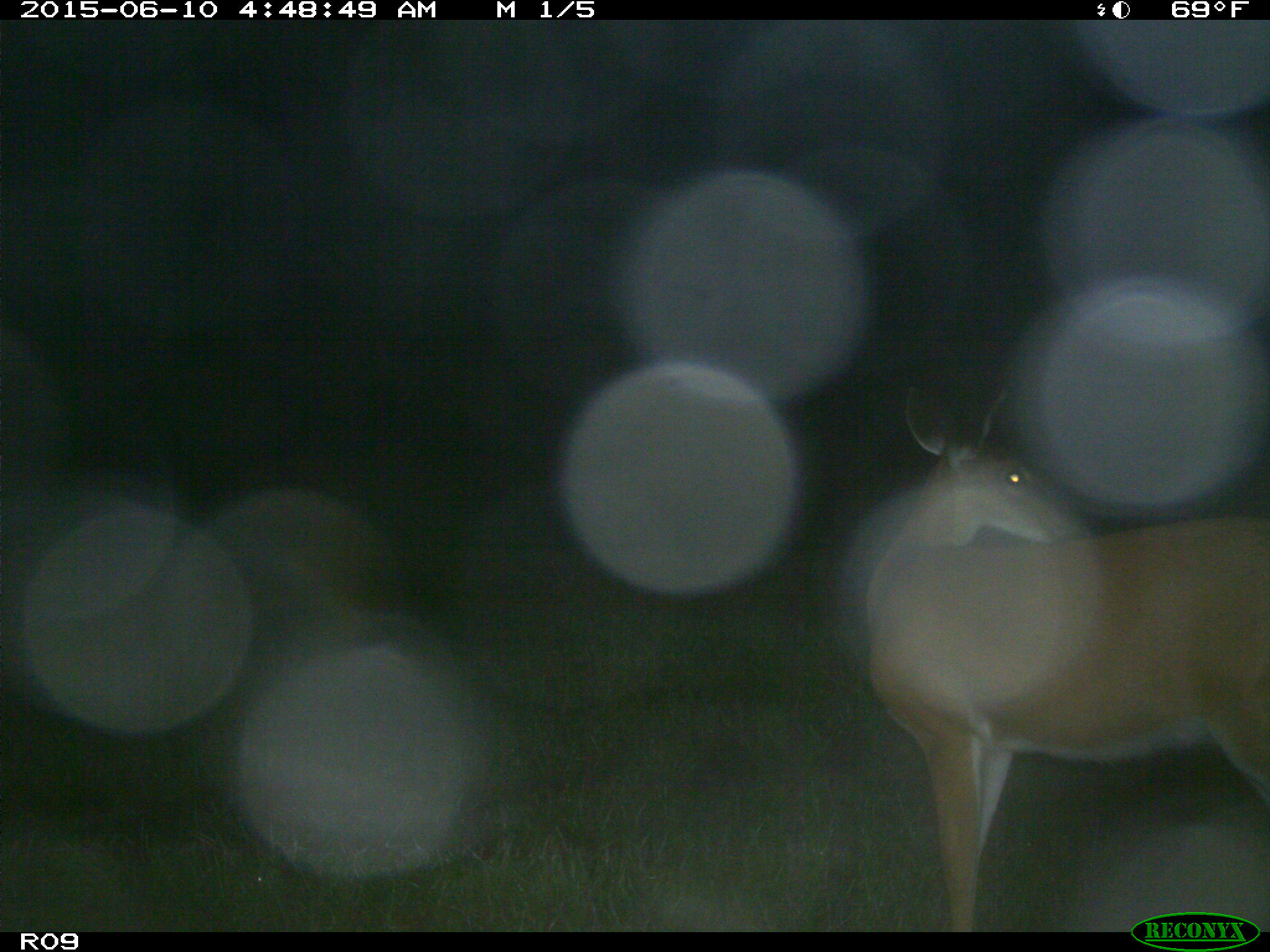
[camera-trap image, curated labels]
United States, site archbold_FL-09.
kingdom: Animalia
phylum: Chordata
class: Mammalia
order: Artiodactyla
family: Cervidae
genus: Odocoileus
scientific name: Odocoileus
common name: deer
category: unidentified deer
Unidentified deer (deer) (Odocoileus).